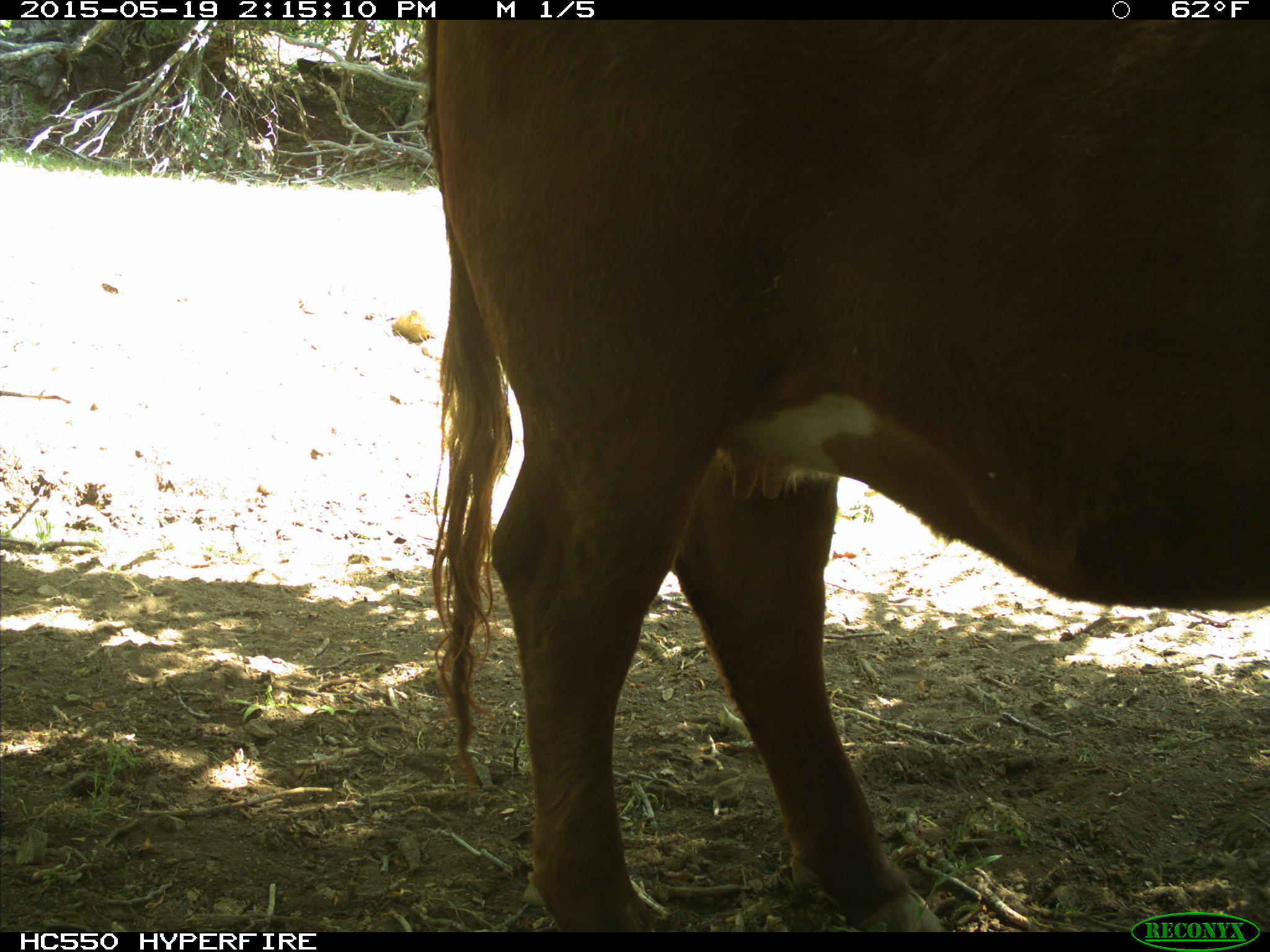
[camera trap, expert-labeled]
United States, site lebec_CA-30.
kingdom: Animalia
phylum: Chordata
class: Mammalia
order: Artiodactyla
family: Bovidae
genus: Bos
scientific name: Bos taurus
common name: domestic cow